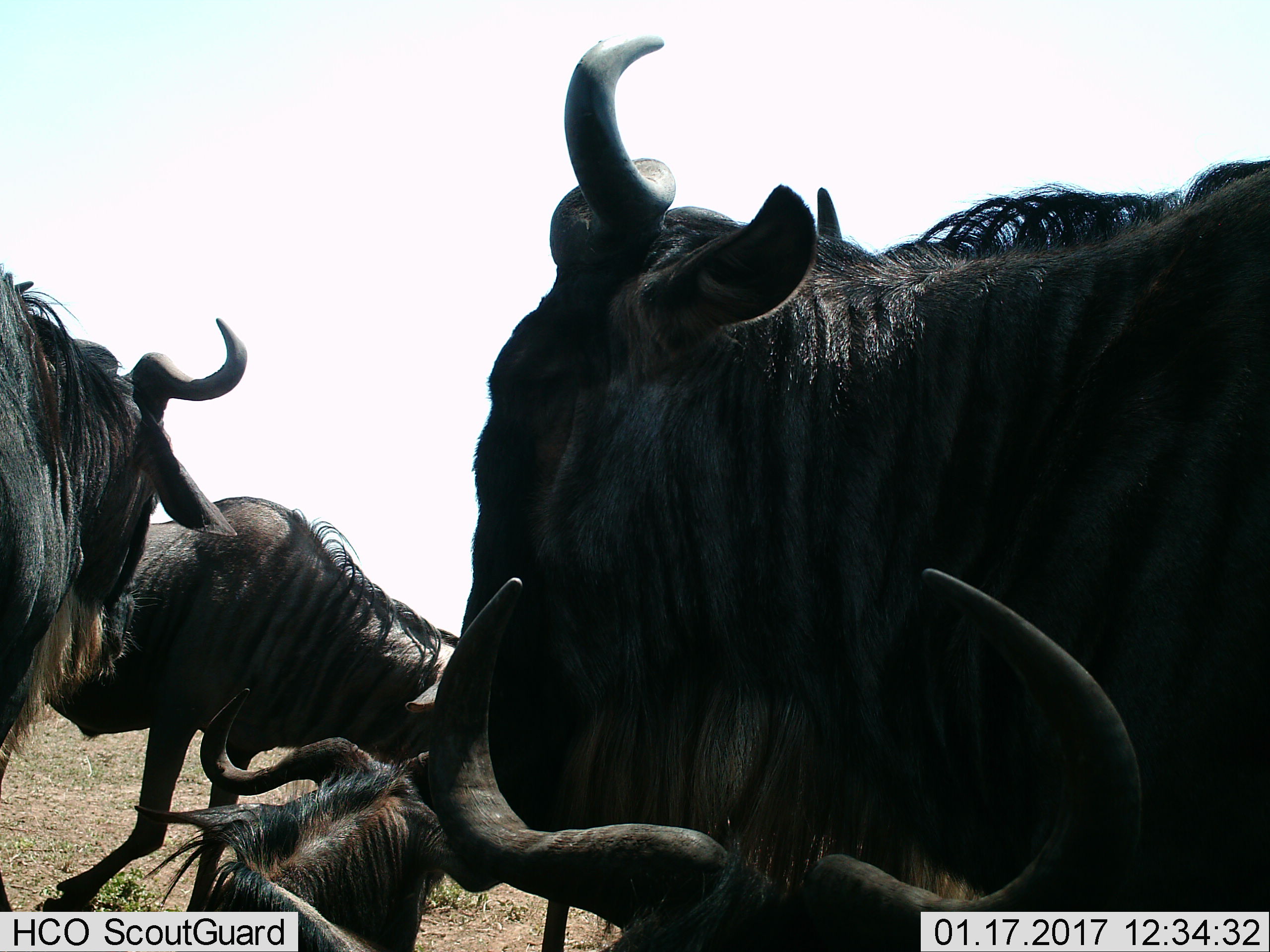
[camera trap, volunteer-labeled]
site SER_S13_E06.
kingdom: Animalia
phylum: Chordata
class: Mammalia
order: Artiodactyla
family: Bovidae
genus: Connochaetes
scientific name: Connochaetes taurinus taurinus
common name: blue wildebeest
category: wildebeestblue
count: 5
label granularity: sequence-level